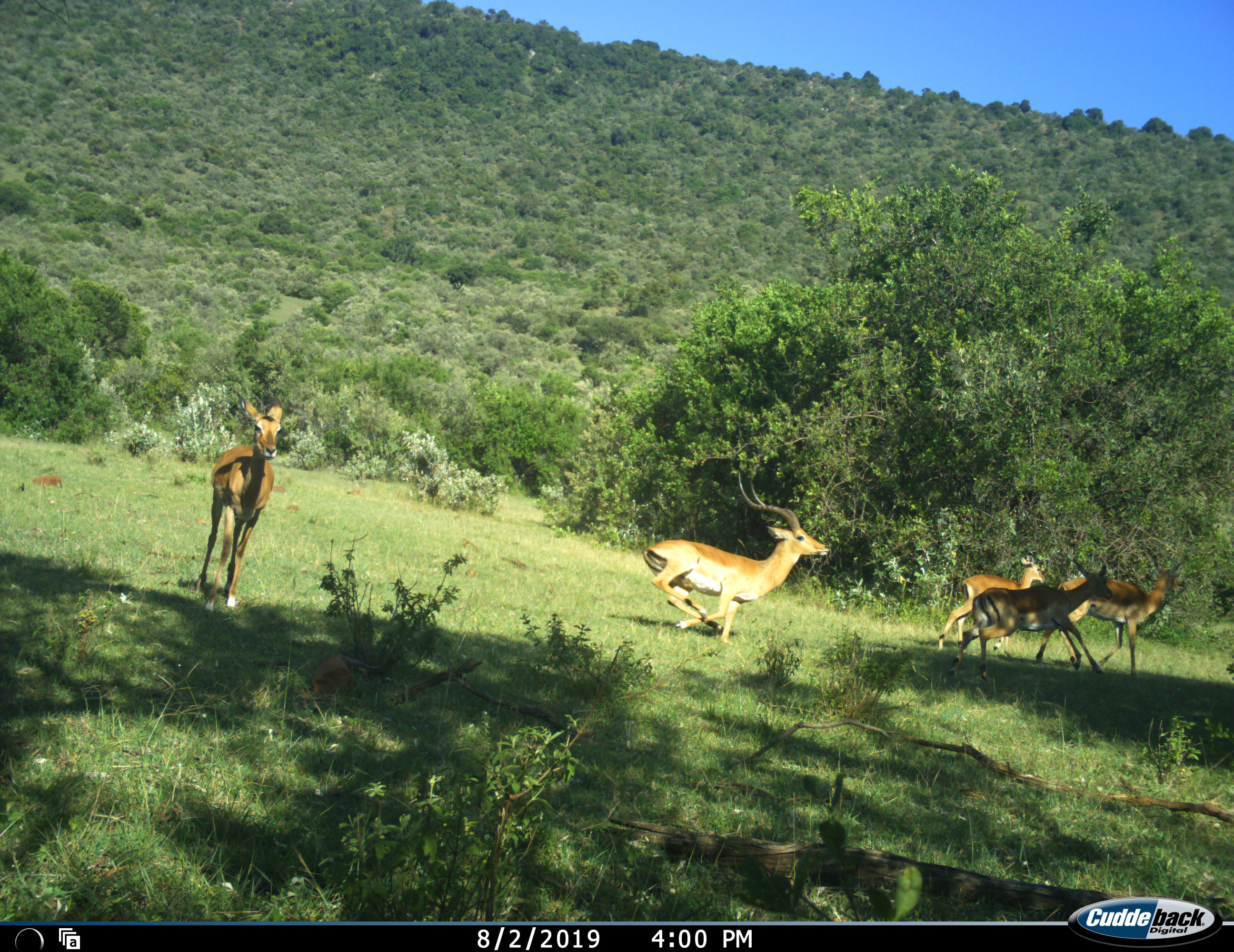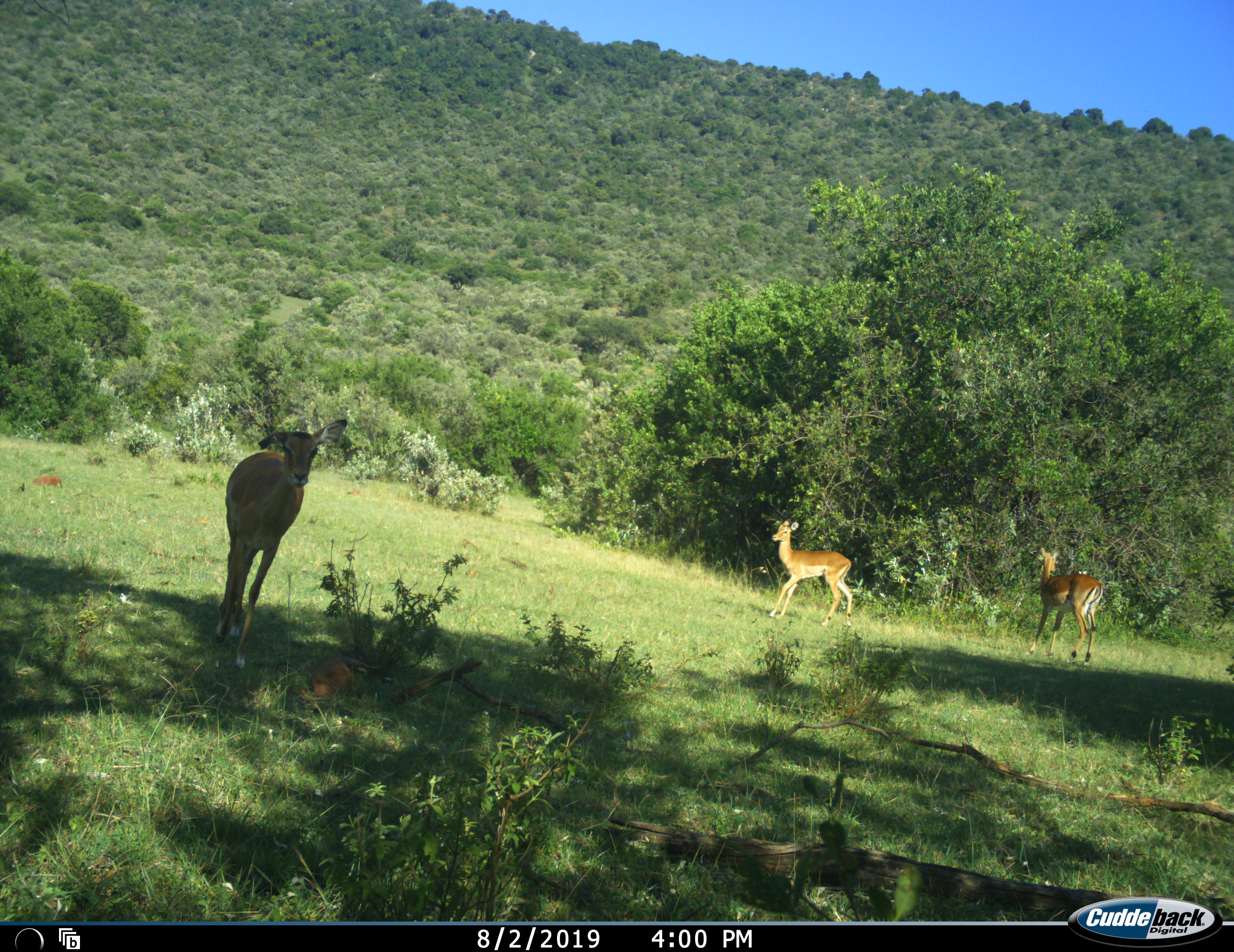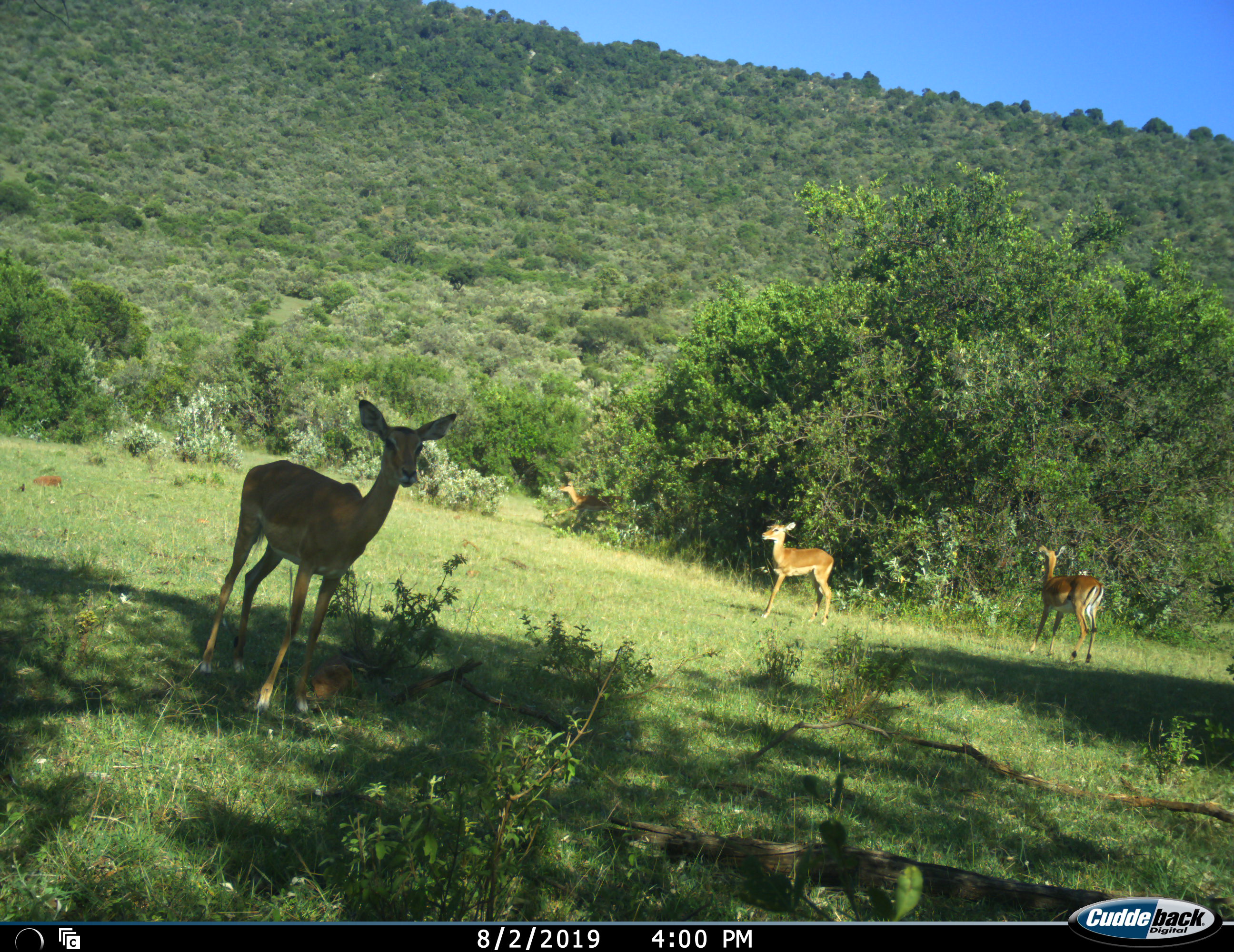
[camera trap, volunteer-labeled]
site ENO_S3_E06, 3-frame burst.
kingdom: Animalia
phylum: Chordata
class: Mammalia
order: Artiodactyla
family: Bovidae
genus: Aepyceros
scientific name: Aepyceros melampus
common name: impala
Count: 5.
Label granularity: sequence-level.